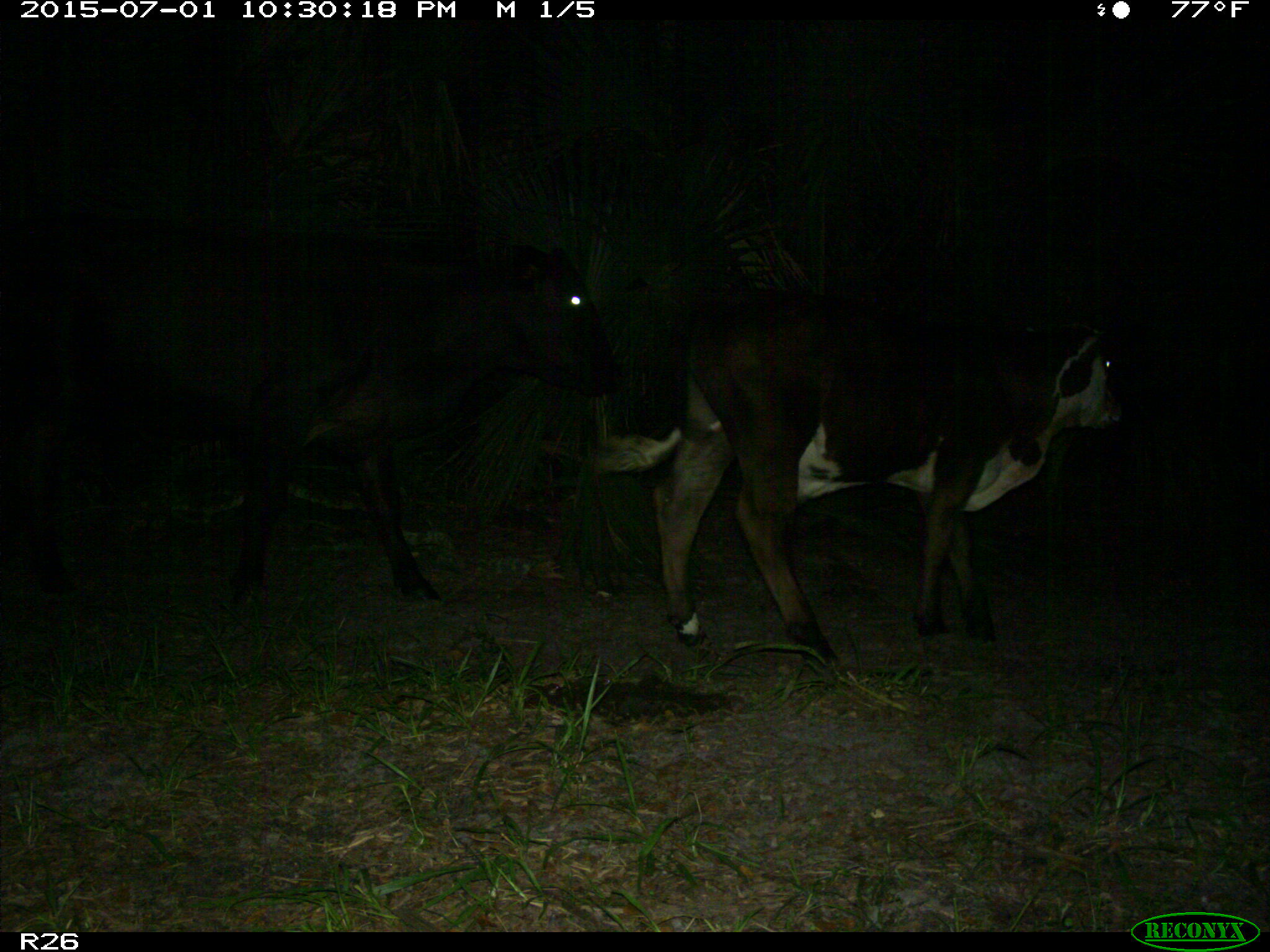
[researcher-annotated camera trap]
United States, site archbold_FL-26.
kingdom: Animalia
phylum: Chordata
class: Mammalia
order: Artiodactyla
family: Bovidae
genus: Bos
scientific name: Bos taurus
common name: domestic cow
Bos taurus (domestic cow).